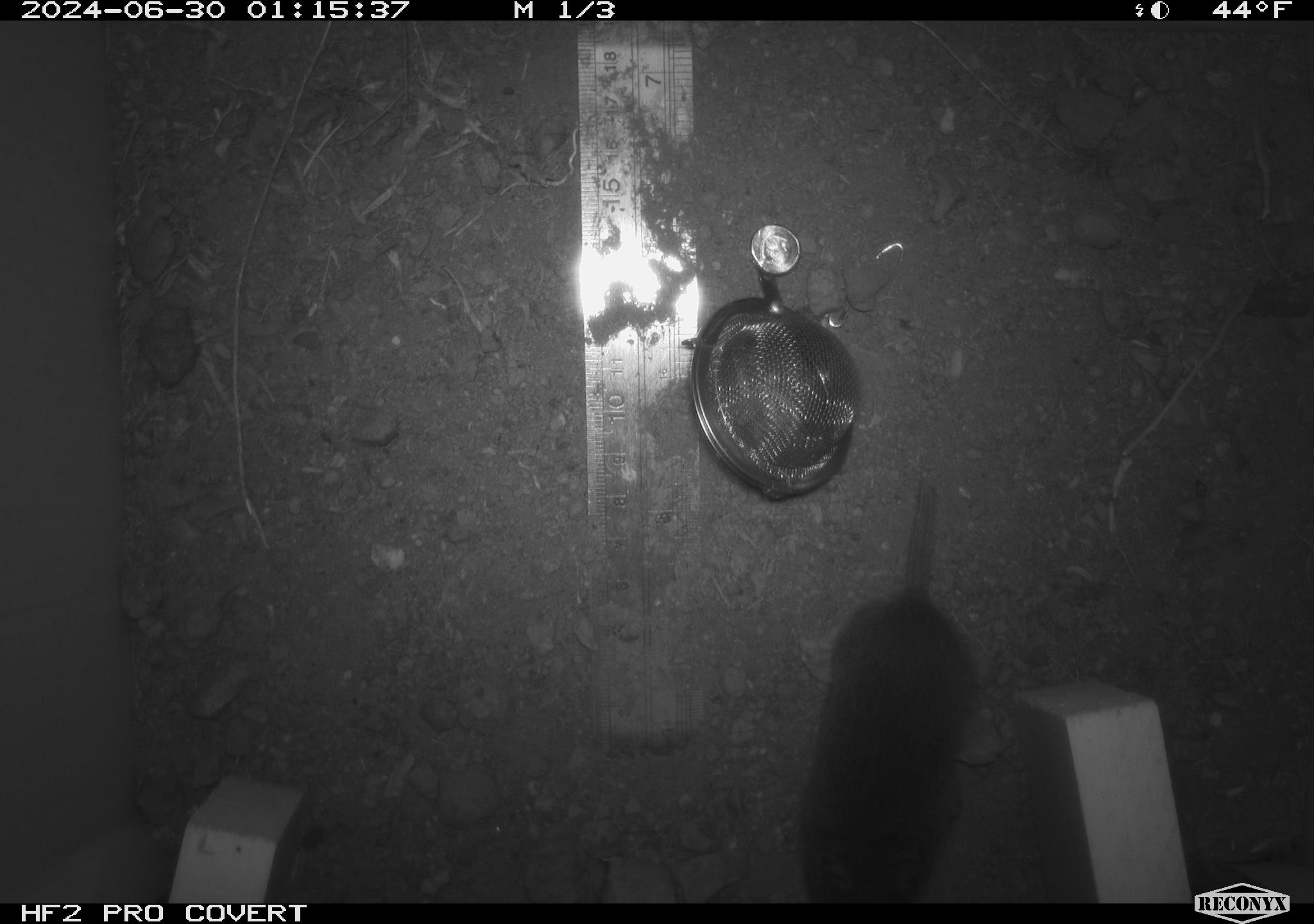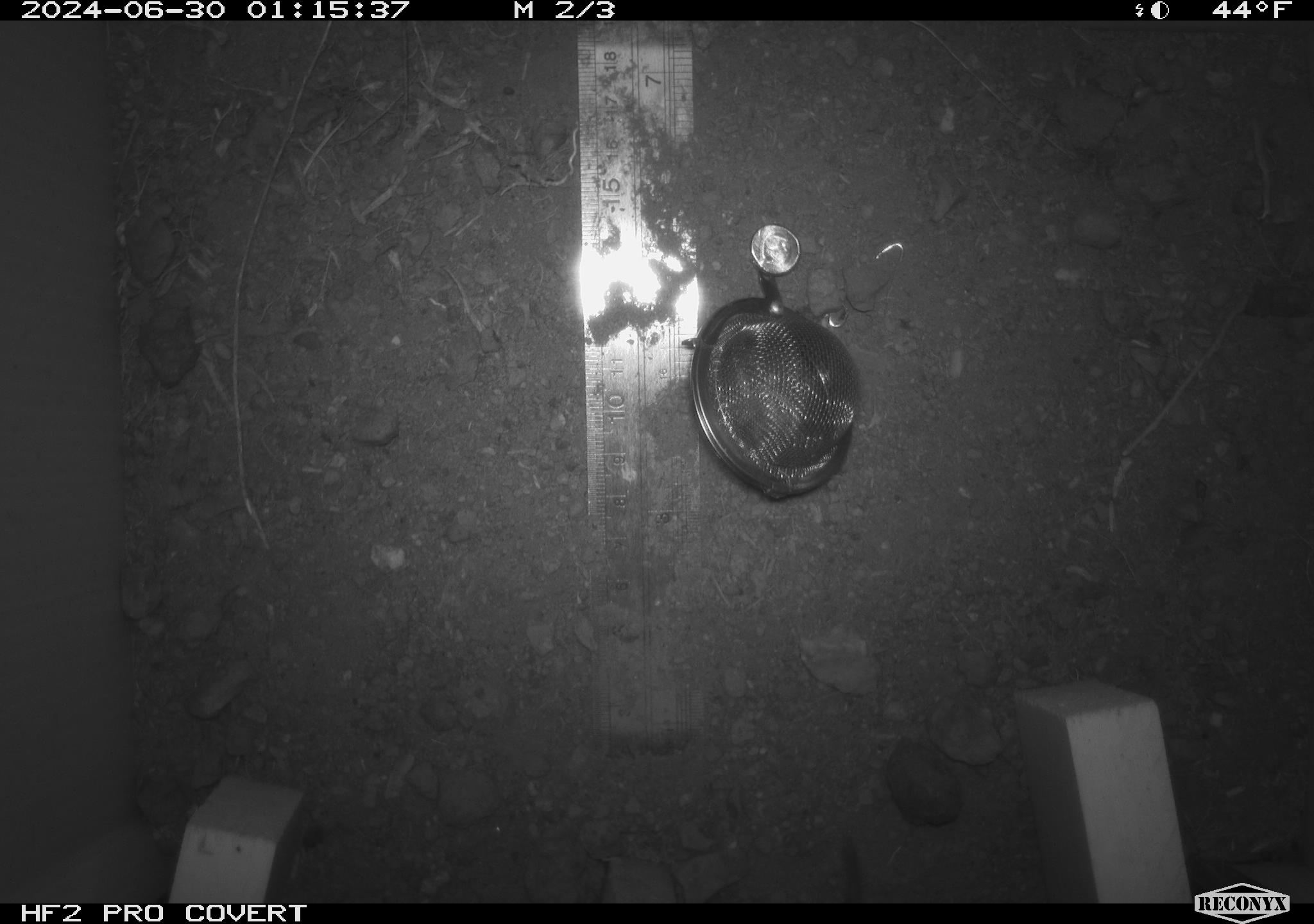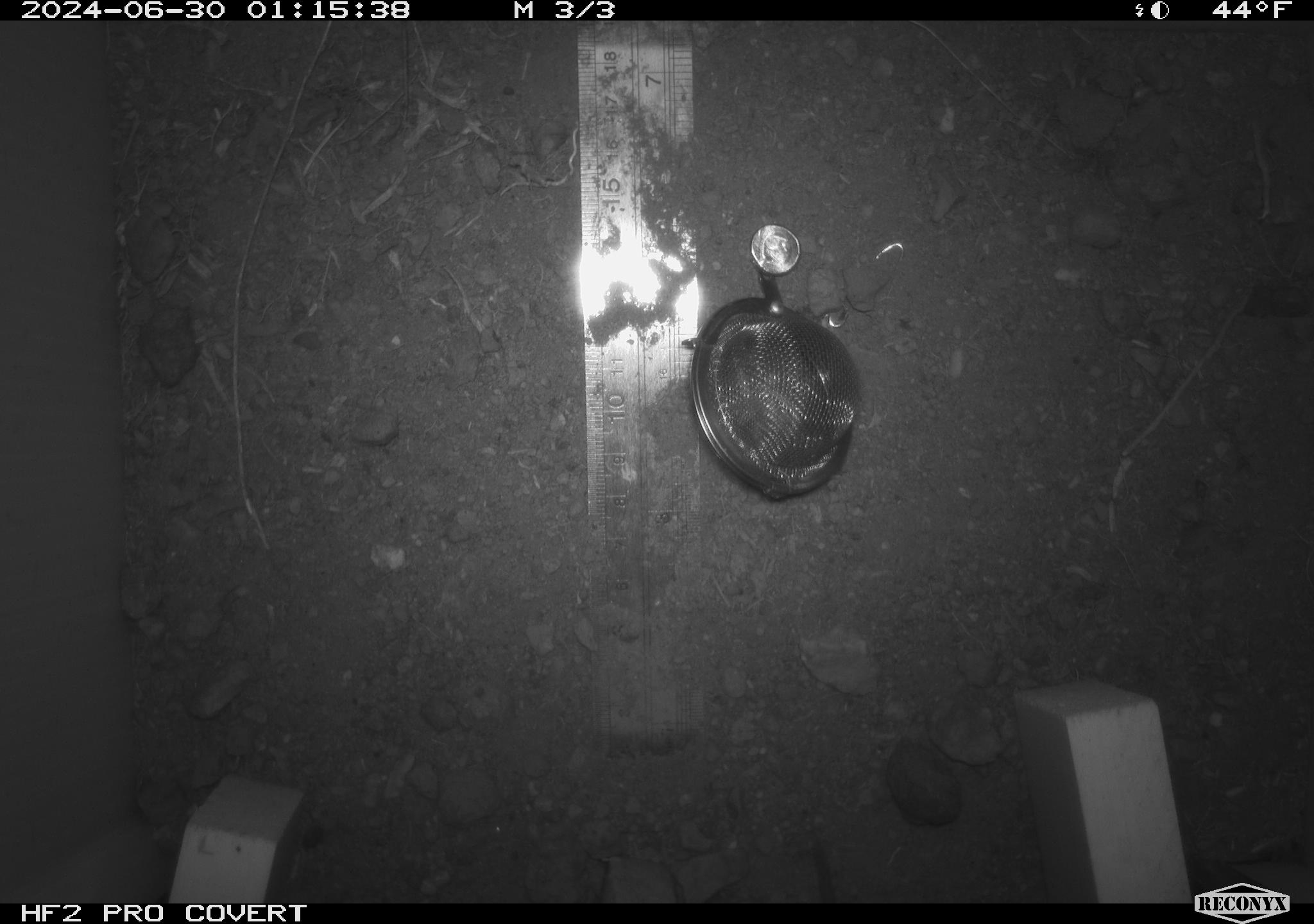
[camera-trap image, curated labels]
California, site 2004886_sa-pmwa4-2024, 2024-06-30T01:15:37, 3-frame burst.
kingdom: Animalia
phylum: Chordata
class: Mammalia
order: Rodentia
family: Cricetidae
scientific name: Arvicolinae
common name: voles, lemmings, and muskrats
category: arvicolinae subfamily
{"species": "arvicolinae subfamily (voles, lemmings, and muskrats) (Arvicolinae)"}